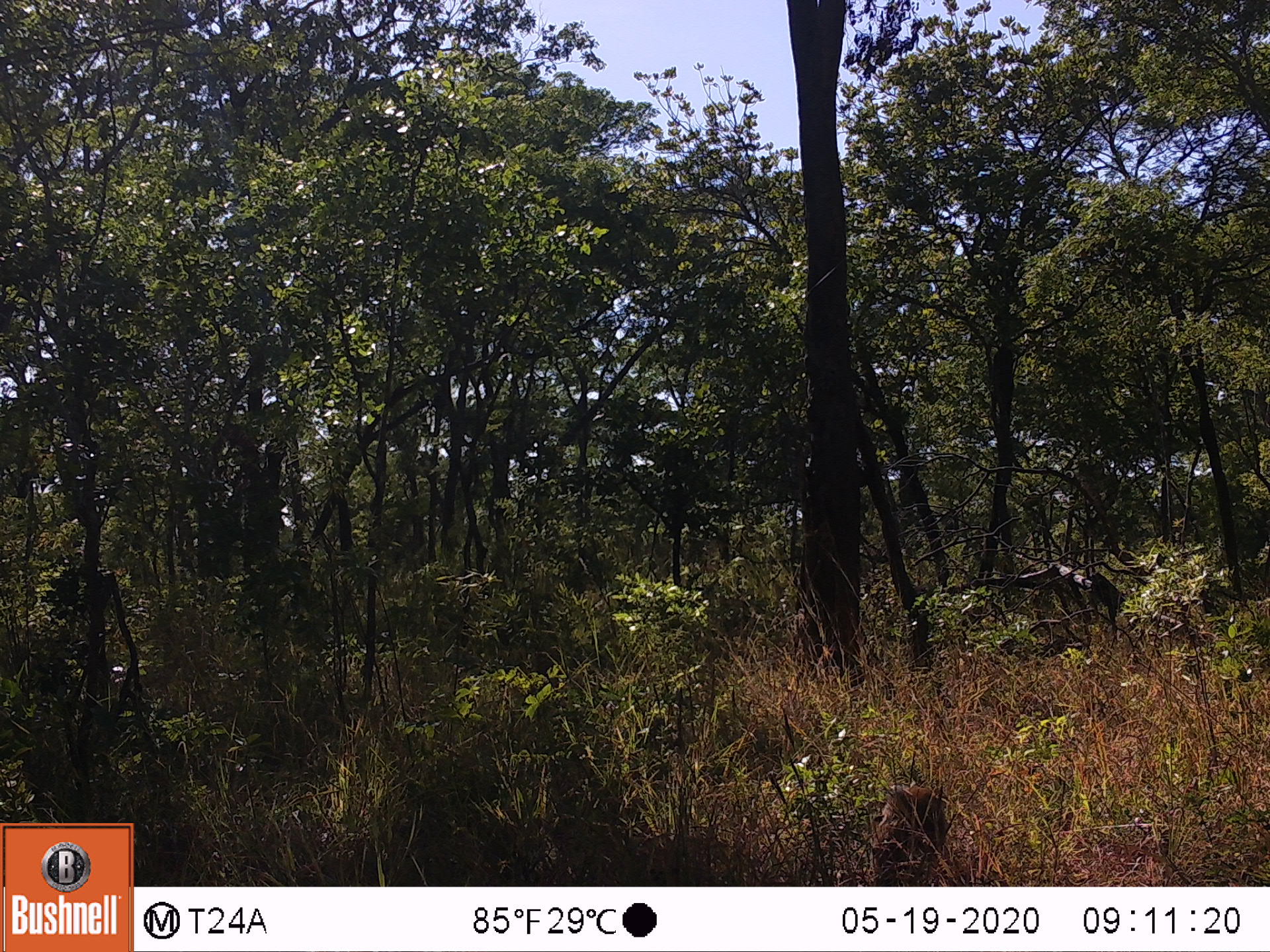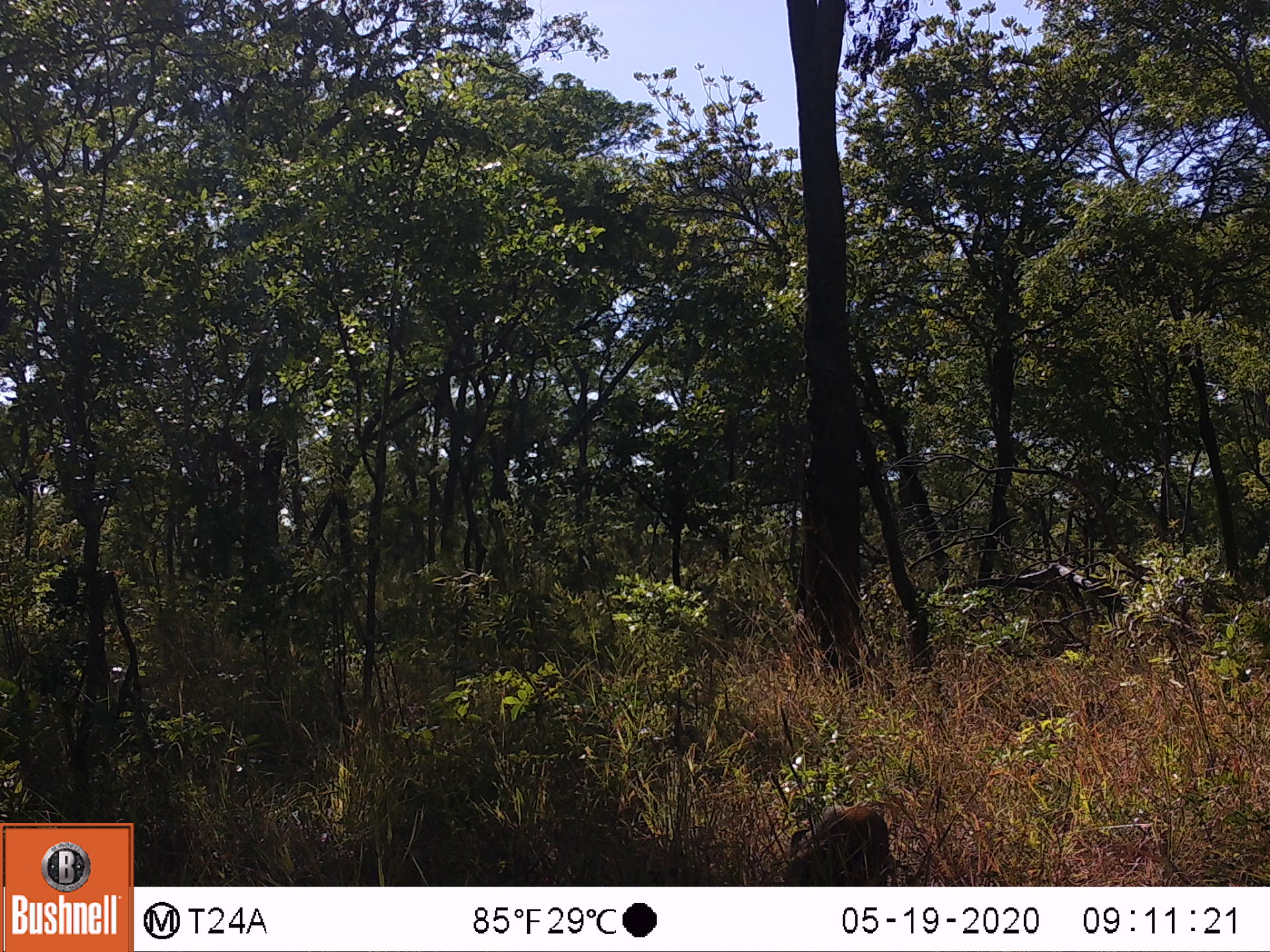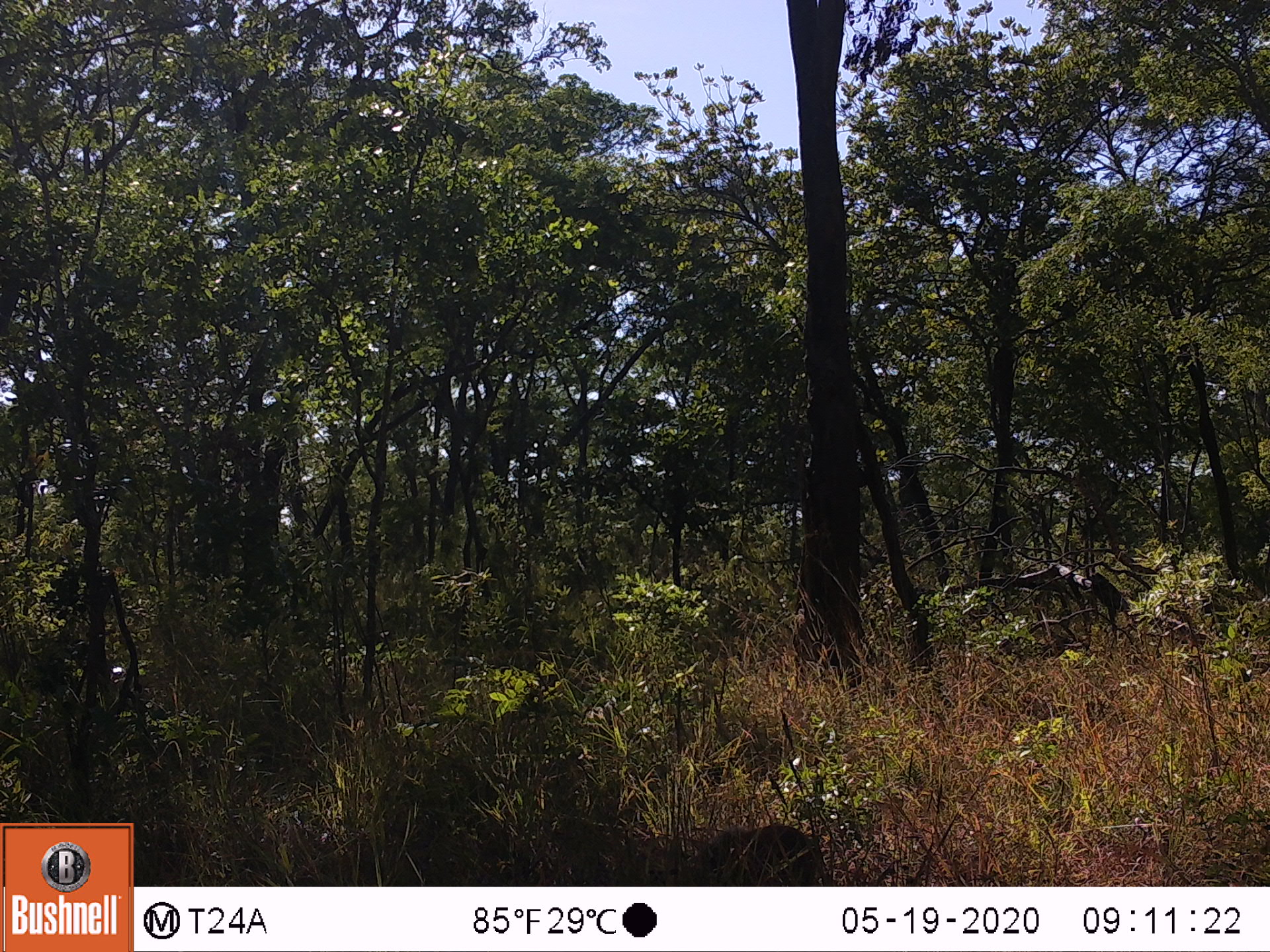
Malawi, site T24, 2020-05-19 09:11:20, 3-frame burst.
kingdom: Animalia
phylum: Chordata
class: Mammalia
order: Artiodactyla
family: Suidae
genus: Potamochoerus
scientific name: Potamochoerus larvatus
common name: bushpig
Bushpig (Potamochoerus larvatus), count 1.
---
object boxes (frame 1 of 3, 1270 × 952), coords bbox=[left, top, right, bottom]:
bushpig: bbox=[867, 779, 951, 885]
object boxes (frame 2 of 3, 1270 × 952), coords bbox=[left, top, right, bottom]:
bushpig: bbox=[779, 797, 903, 880]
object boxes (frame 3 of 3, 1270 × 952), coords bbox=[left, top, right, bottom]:
bushpig: bbox=[675, 819, 832, 882]